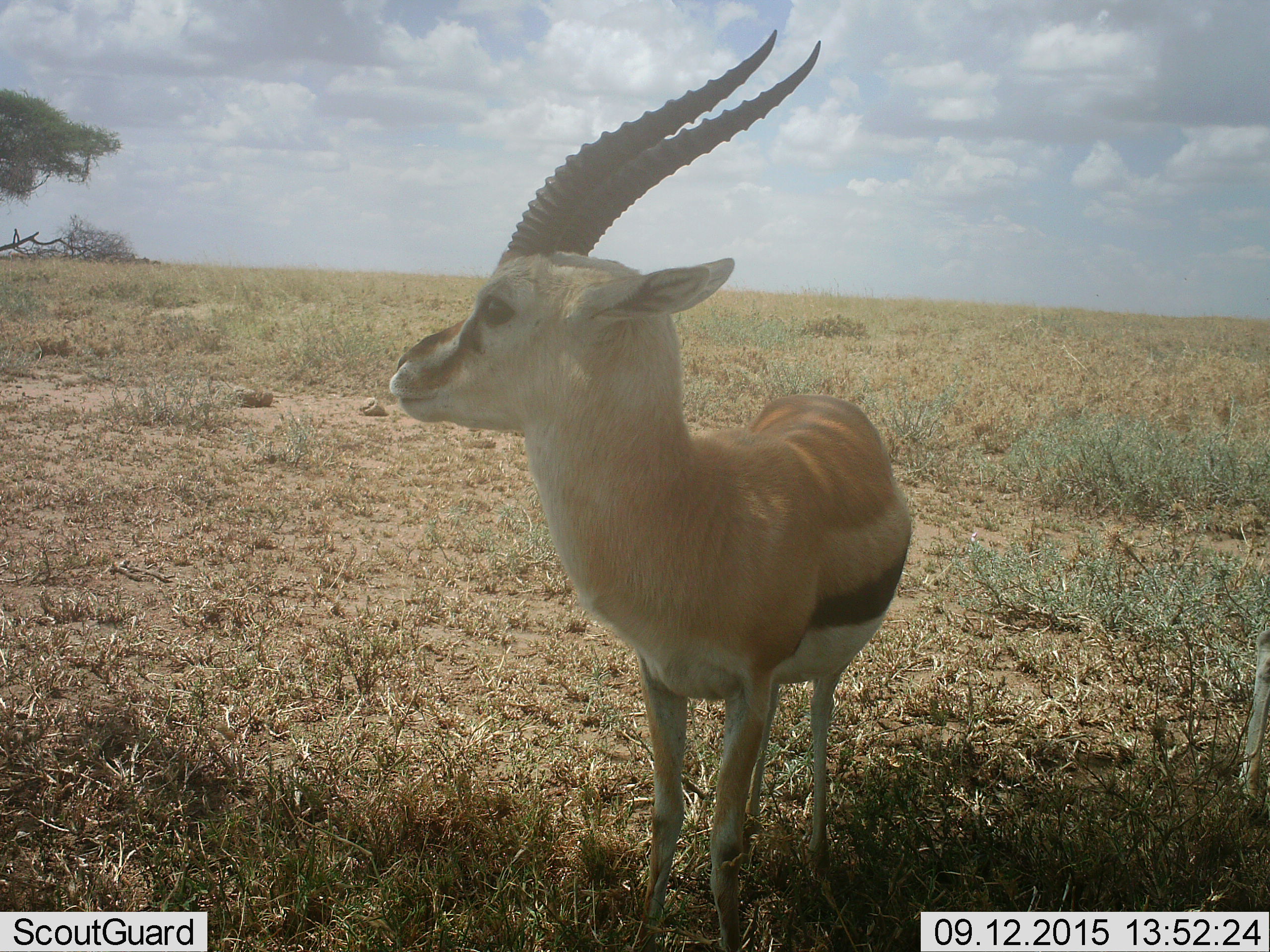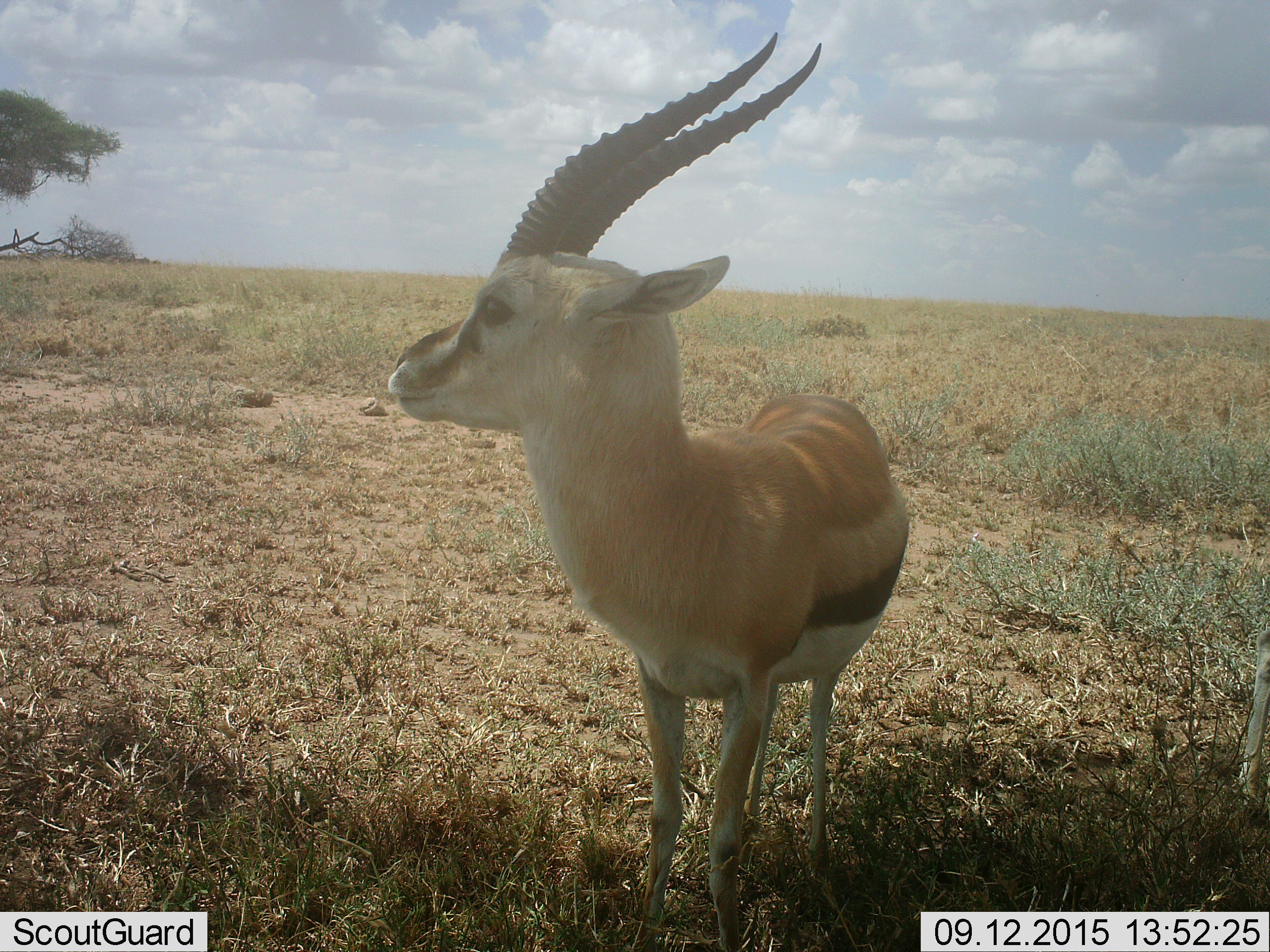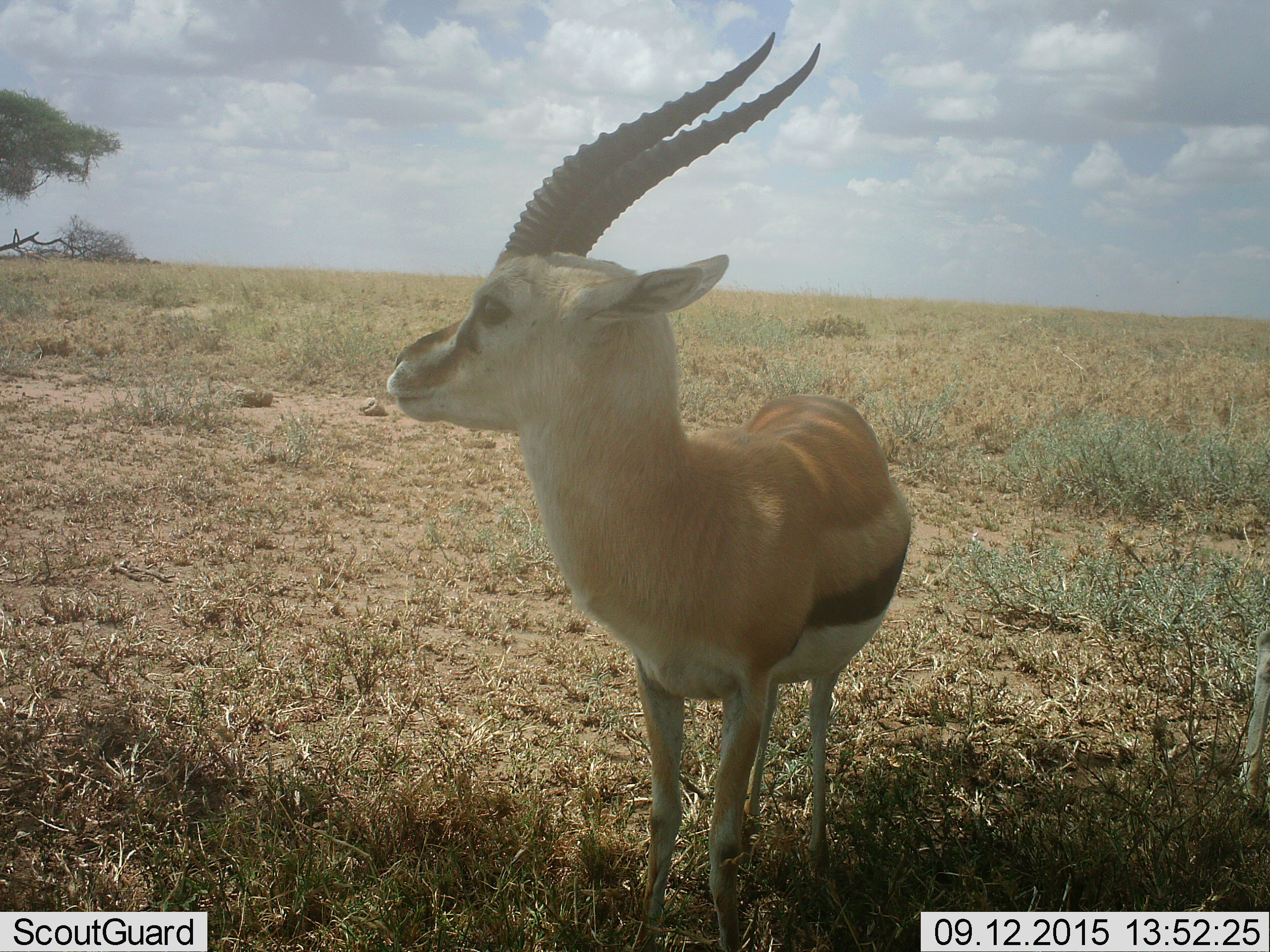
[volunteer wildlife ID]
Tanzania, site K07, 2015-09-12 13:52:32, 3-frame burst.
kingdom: Animalia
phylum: Chordata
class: Mammalia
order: Artiodactyla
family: Bovidae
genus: Eudorcas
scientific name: Eudorcas thomsonii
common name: thomson's gazelle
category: gazellethomsons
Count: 1.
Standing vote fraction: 100%.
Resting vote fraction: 0%.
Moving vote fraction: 10%.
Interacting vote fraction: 0%.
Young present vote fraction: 0%.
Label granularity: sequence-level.